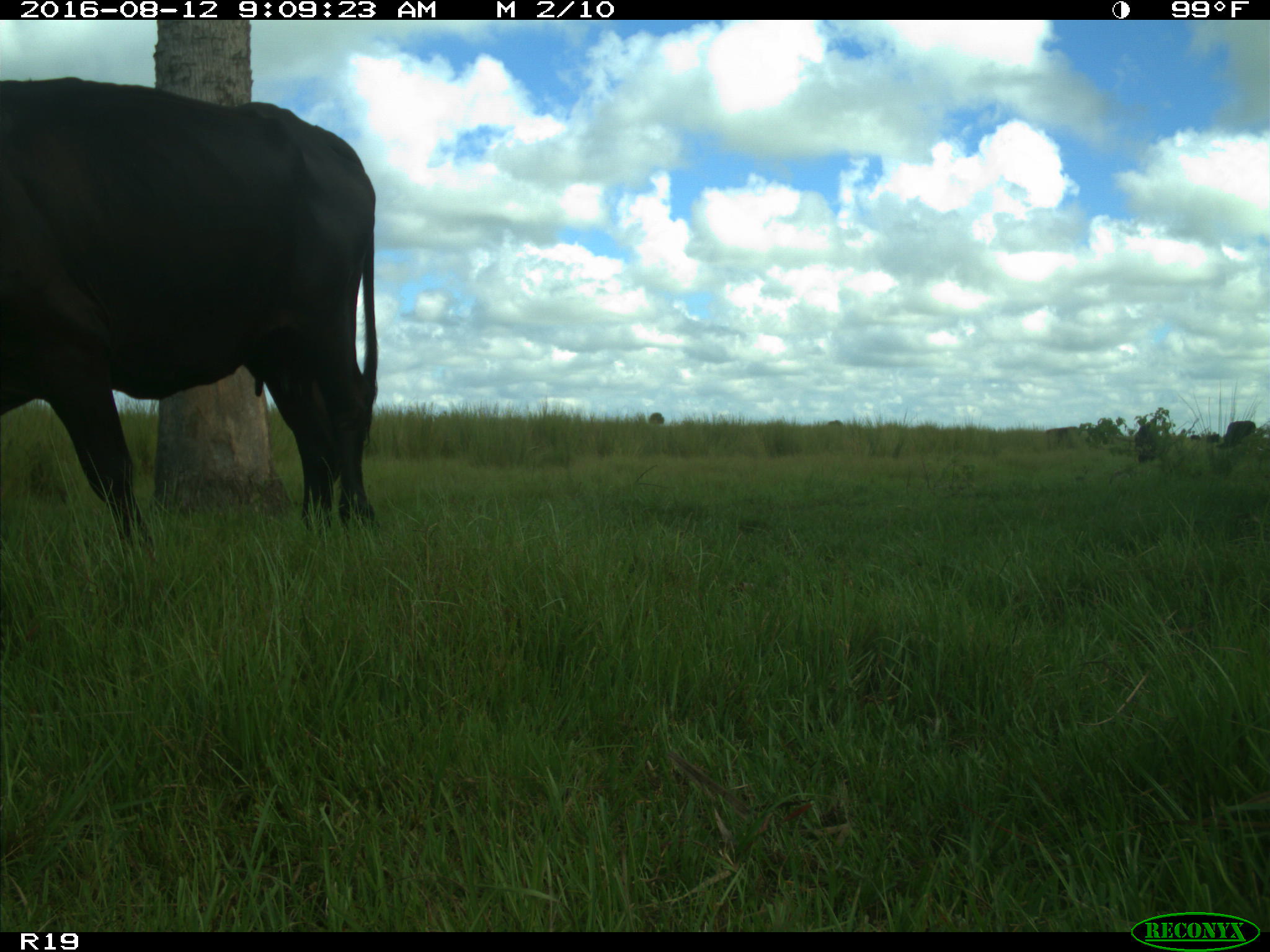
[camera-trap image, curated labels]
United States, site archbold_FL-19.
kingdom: Animalia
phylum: Chordata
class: Mammalia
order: Artiodactyla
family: Bovidae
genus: Bos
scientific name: Bos taurus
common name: domestic cow